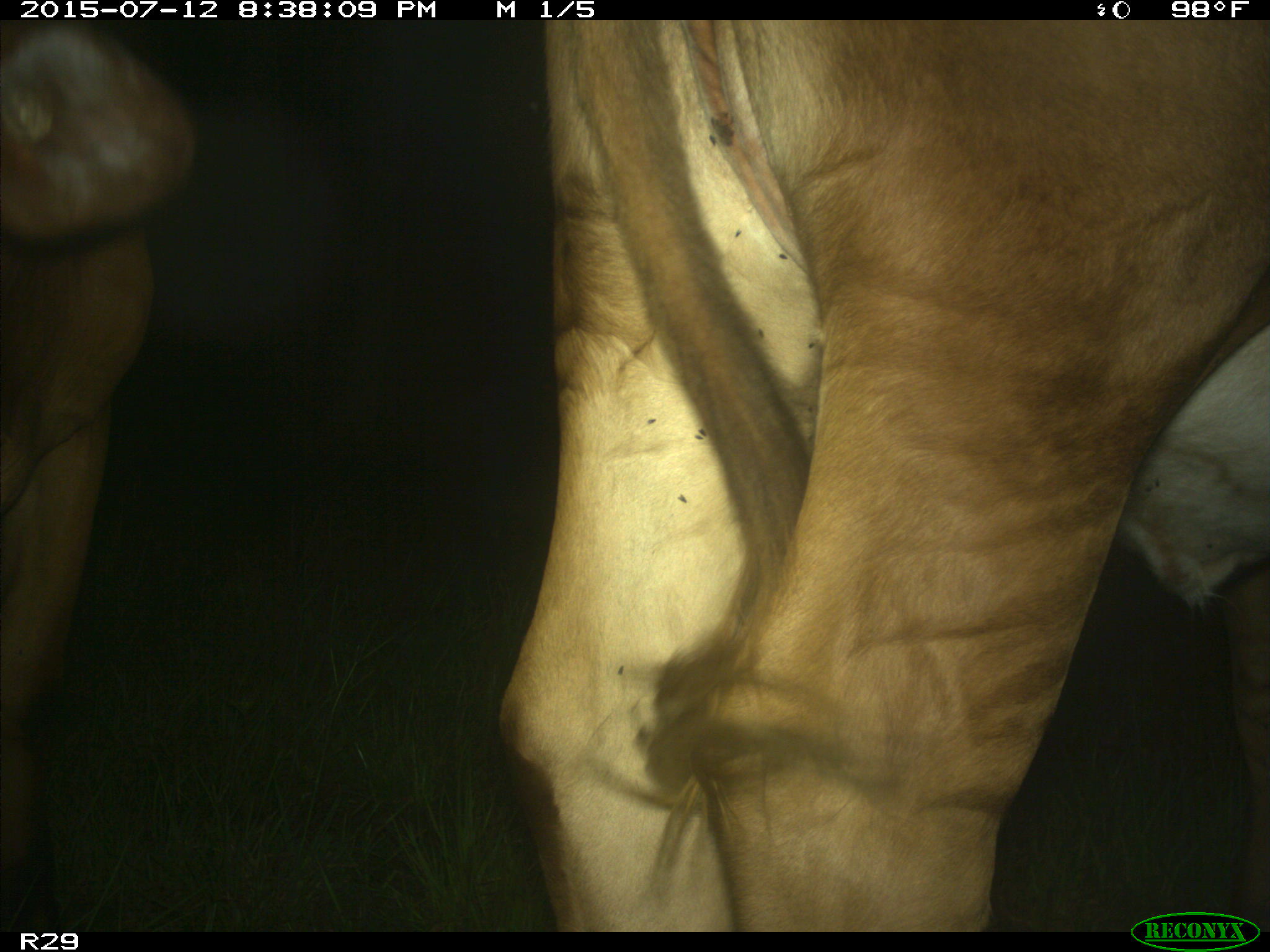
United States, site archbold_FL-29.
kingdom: Animalia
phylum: Chordata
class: Mammalia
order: Artiodactyla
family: Bovidae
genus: Bos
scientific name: Bos taurus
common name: domestic cow